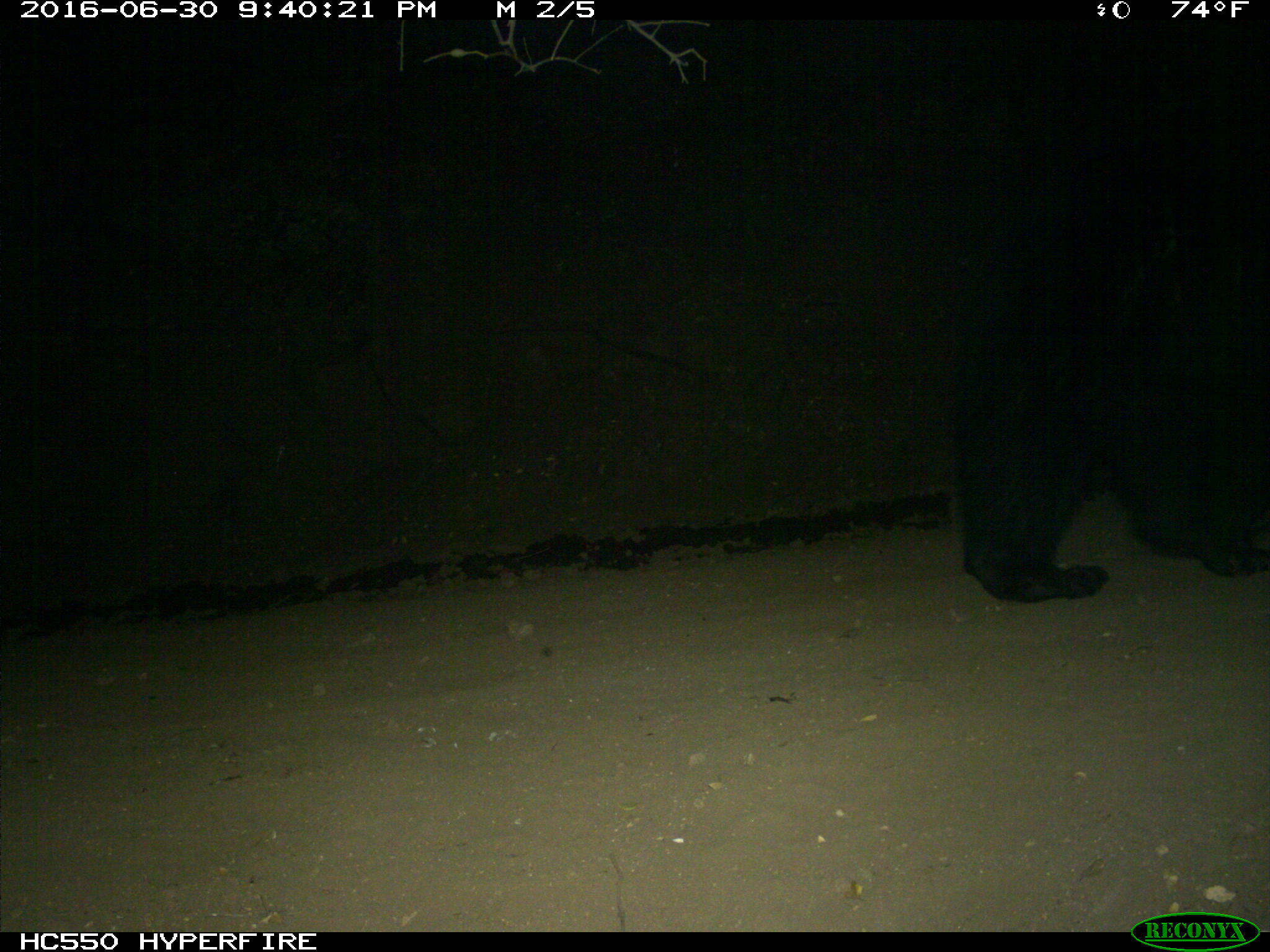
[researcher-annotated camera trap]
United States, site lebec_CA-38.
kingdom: Animalia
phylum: Chordata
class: Mammalia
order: Carnivora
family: Ursidae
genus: Ursus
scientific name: Ursus americanus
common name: american black bear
Ursus americanus (american black bear).